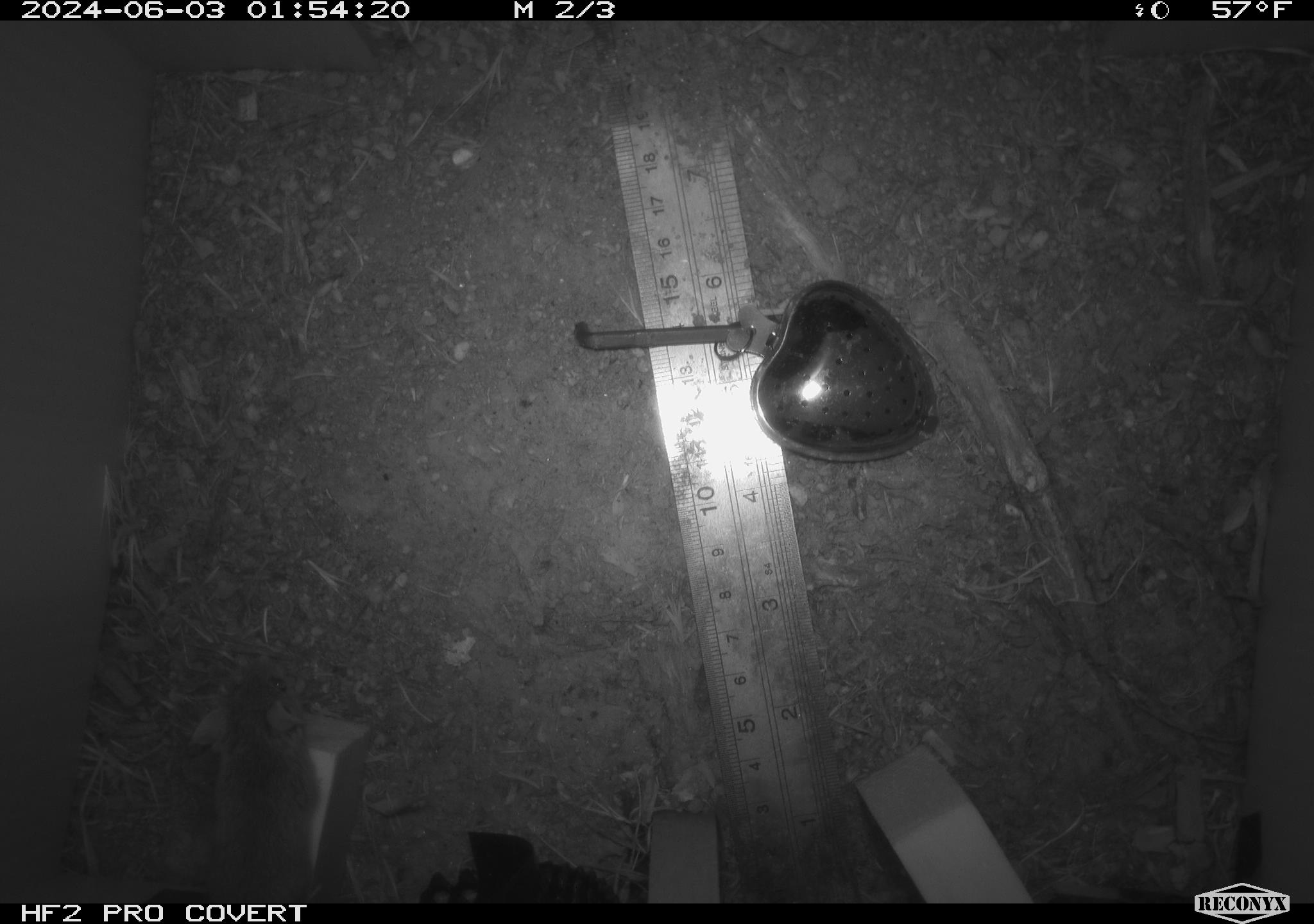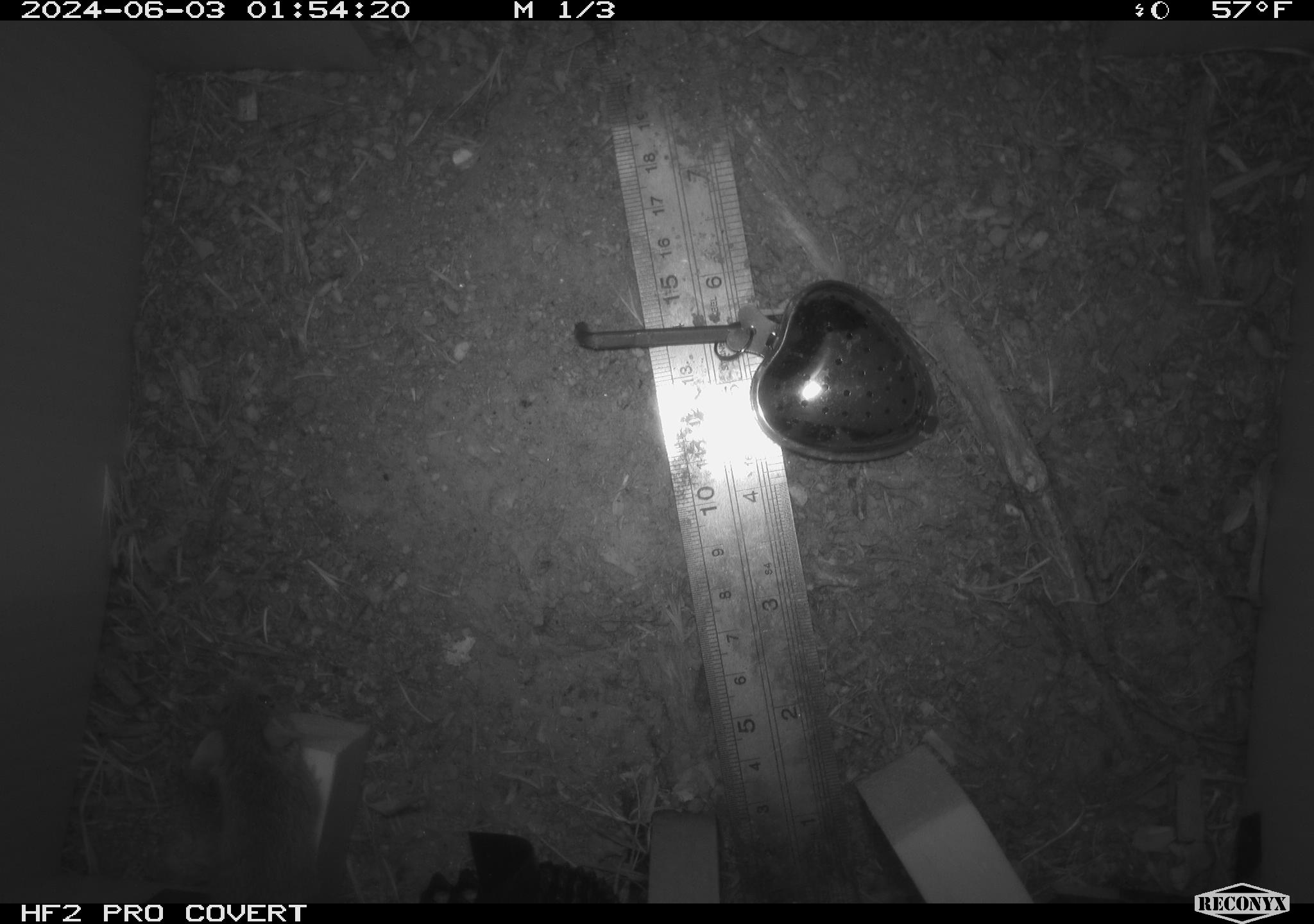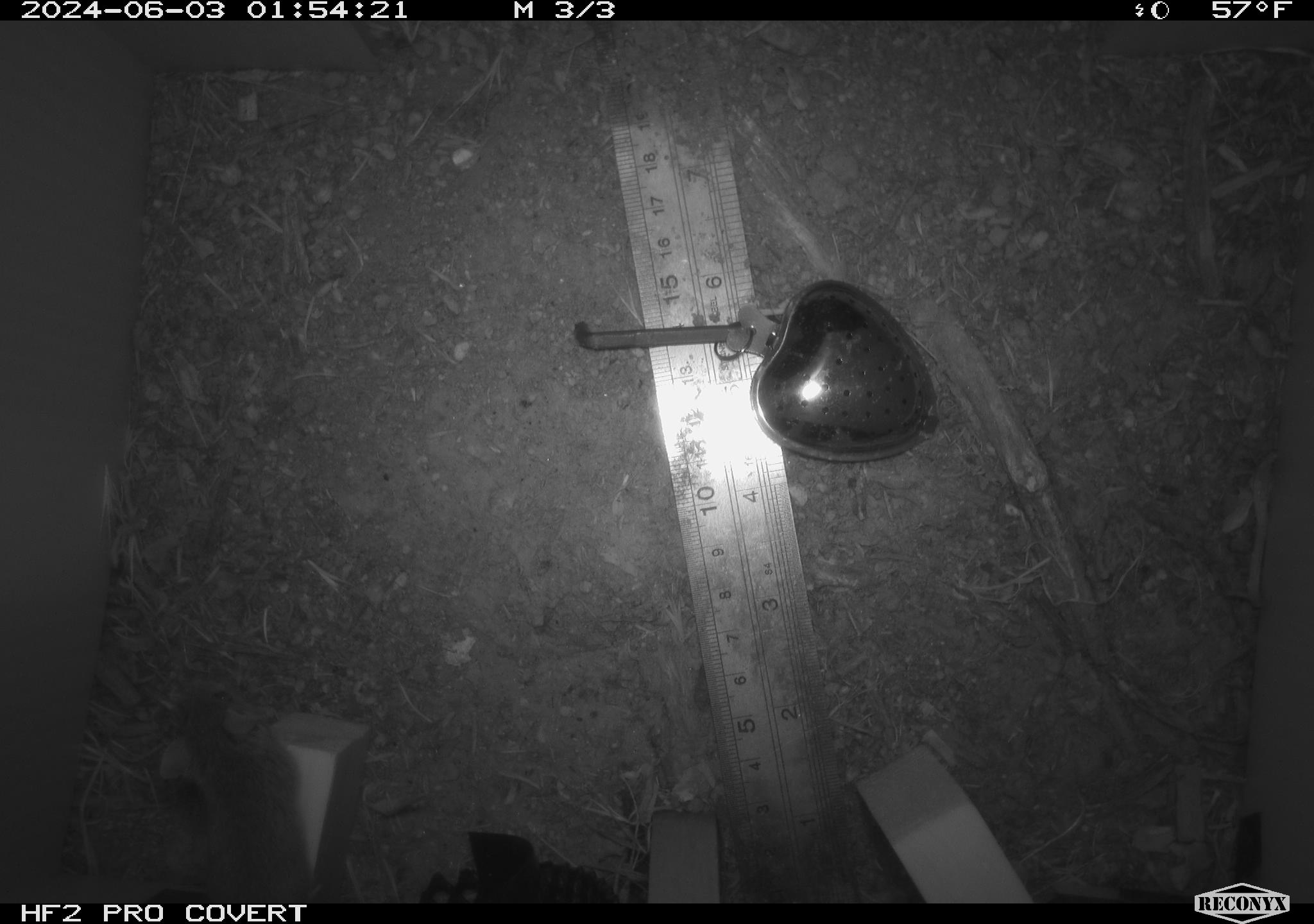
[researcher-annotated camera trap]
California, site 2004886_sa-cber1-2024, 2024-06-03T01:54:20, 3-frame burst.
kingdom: Animalia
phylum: Chordata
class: Mammalia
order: Rodentia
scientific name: Rodentia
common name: mouse species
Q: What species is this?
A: Mouse species (Rodentia).